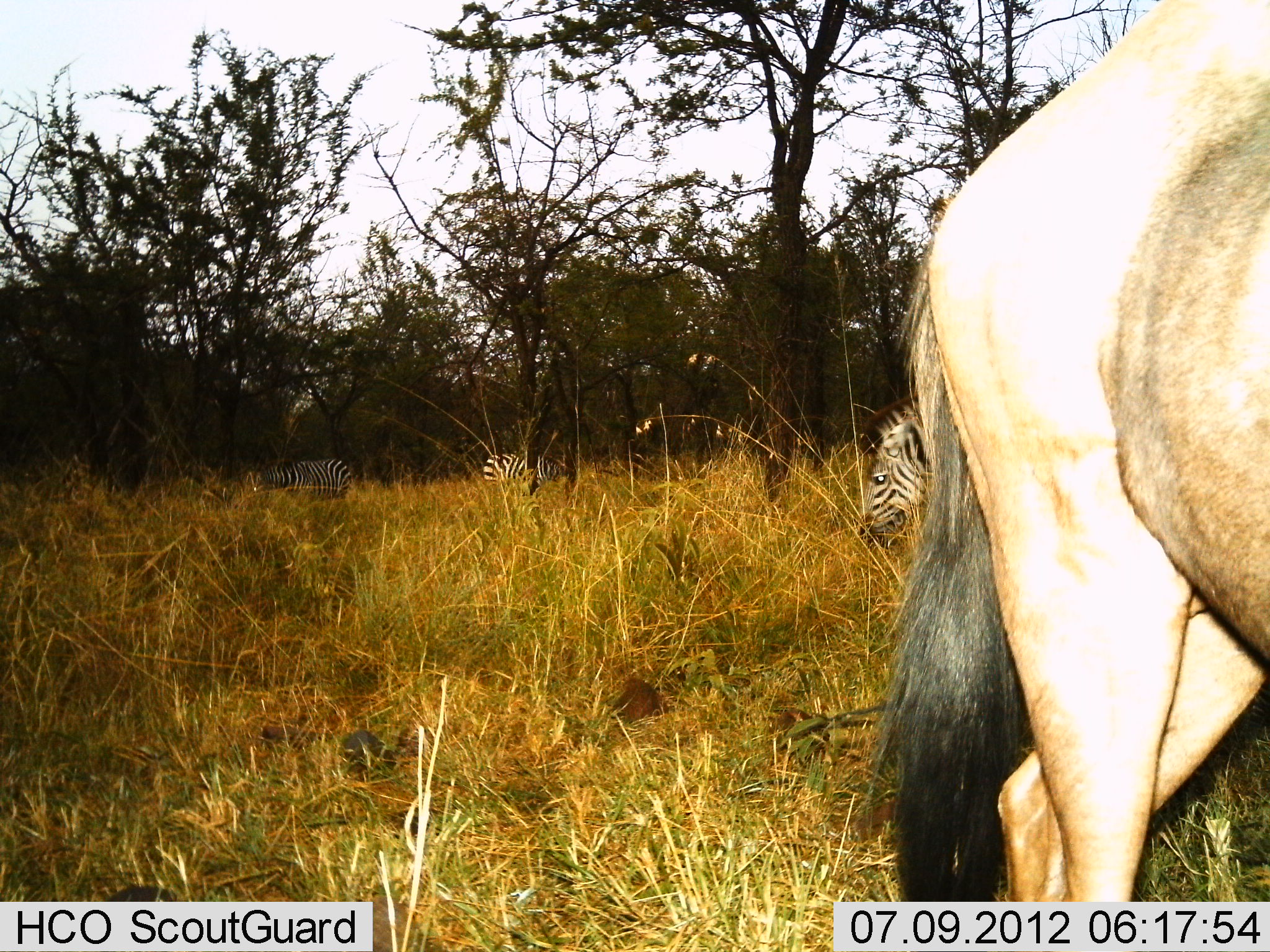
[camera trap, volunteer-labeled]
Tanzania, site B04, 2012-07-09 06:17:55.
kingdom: Animalia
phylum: Chordata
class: Mammalia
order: Artiodactyla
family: Bovidae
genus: Connochaetes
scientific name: Connochaetes taurinus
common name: blue wildebeest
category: wildebeest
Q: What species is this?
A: Wildebeest (blue wildebeest) (Connochaetes taurinus).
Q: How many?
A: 1.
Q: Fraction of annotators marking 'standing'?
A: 45%.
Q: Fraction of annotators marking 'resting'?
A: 0%.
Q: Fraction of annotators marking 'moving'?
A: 55%.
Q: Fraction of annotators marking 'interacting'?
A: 0%.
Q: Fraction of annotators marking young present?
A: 0%.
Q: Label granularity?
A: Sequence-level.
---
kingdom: Animalia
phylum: Chordata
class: Mammalia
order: Perissodactyla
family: Equidae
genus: Equus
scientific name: Equus quagga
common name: plains zebra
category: zebra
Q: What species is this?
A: Zebra (plains zebra) (Equus quagga).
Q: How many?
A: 3.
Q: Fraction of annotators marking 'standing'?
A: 43%.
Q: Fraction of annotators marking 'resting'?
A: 0%.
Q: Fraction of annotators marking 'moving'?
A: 0%.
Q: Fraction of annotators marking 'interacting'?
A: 0%.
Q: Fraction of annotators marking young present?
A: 0%.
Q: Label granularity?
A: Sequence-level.